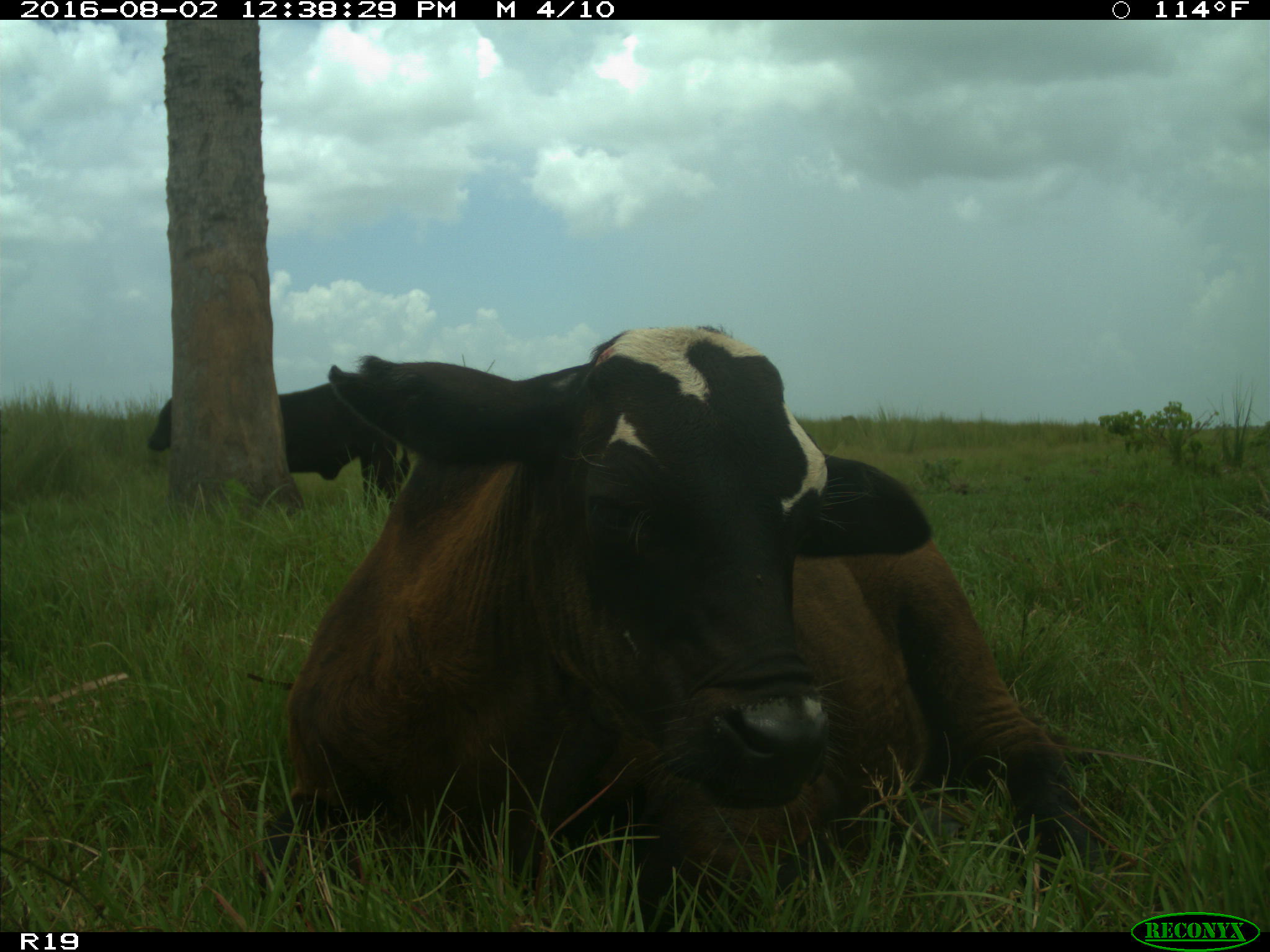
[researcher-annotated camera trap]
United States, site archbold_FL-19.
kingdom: Animalia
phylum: Chordata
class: Mammalia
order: Artiodactyla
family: Bovidae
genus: Bos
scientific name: Bos taurus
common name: domestic cow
Bos taurus (domestic cow).